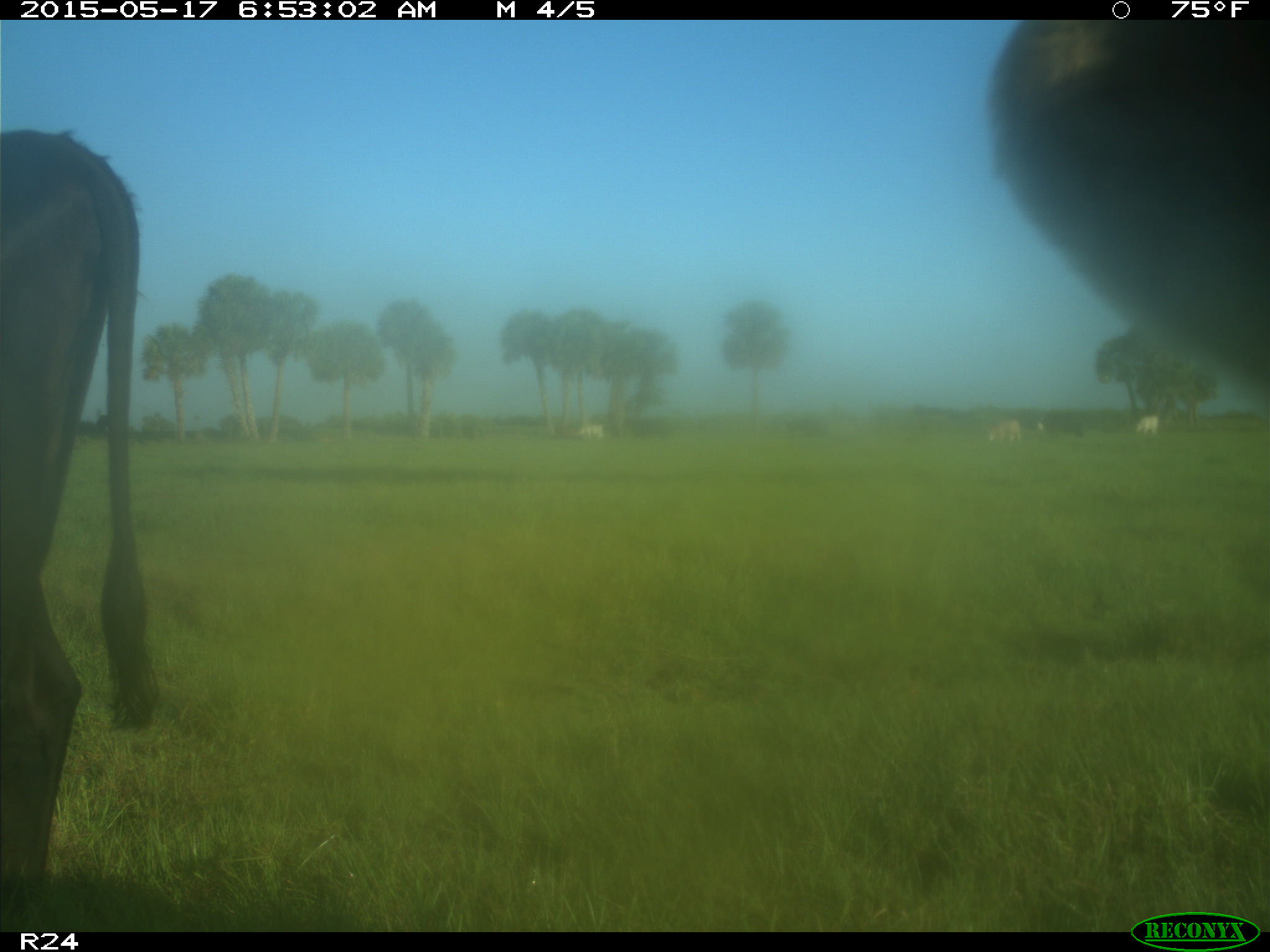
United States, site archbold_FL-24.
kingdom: Animalia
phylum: Chordata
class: Mammalia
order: Artiodactyla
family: Bovidae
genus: Bos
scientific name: Bos taurus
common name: domestic cow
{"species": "Bos taurus (domestic cow)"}